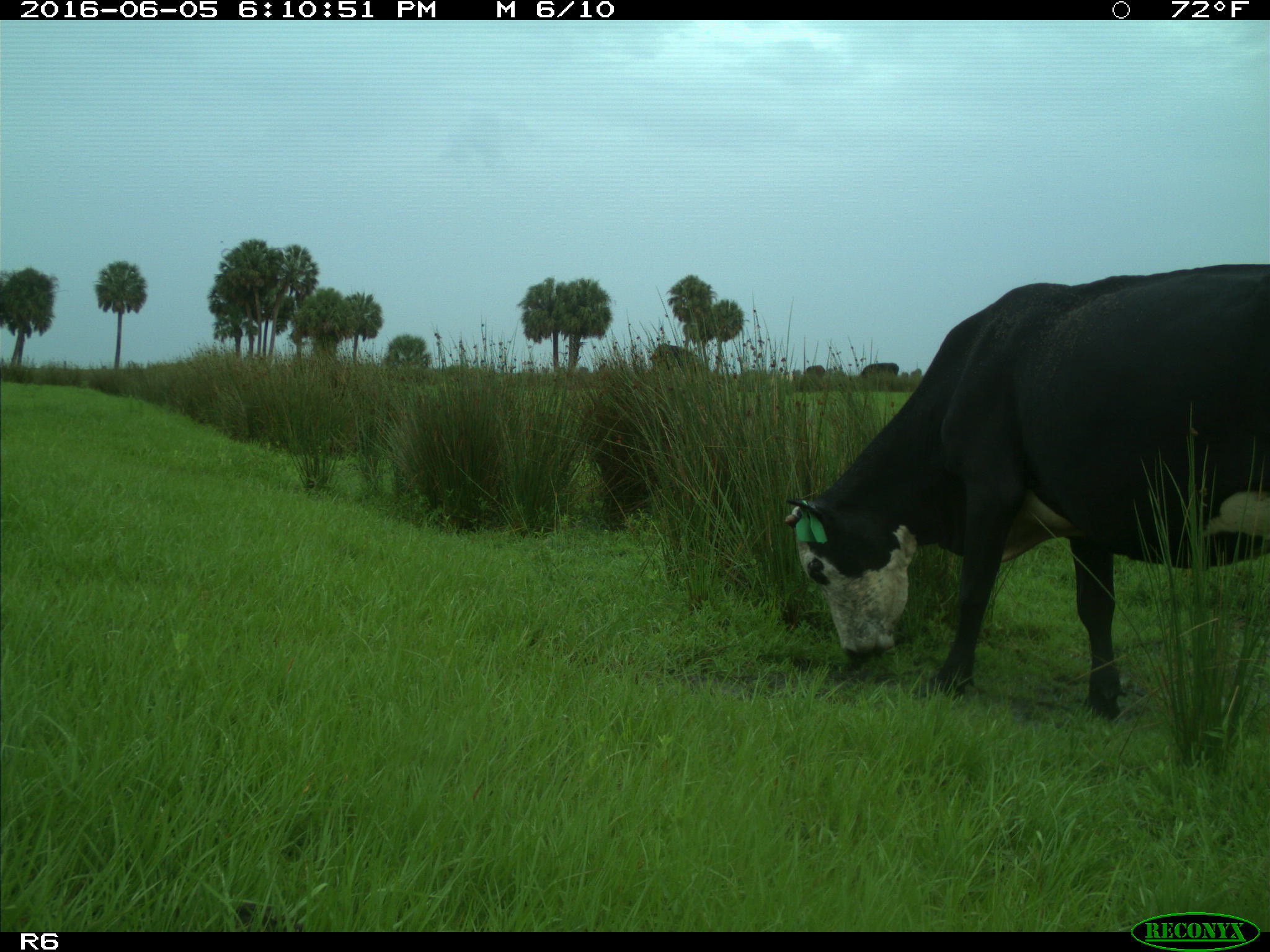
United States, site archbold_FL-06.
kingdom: Animalia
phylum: Chordata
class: Mammalia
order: Artiodactyla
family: Bovidae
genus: Bos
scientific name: Bos taurus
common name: domestic cow